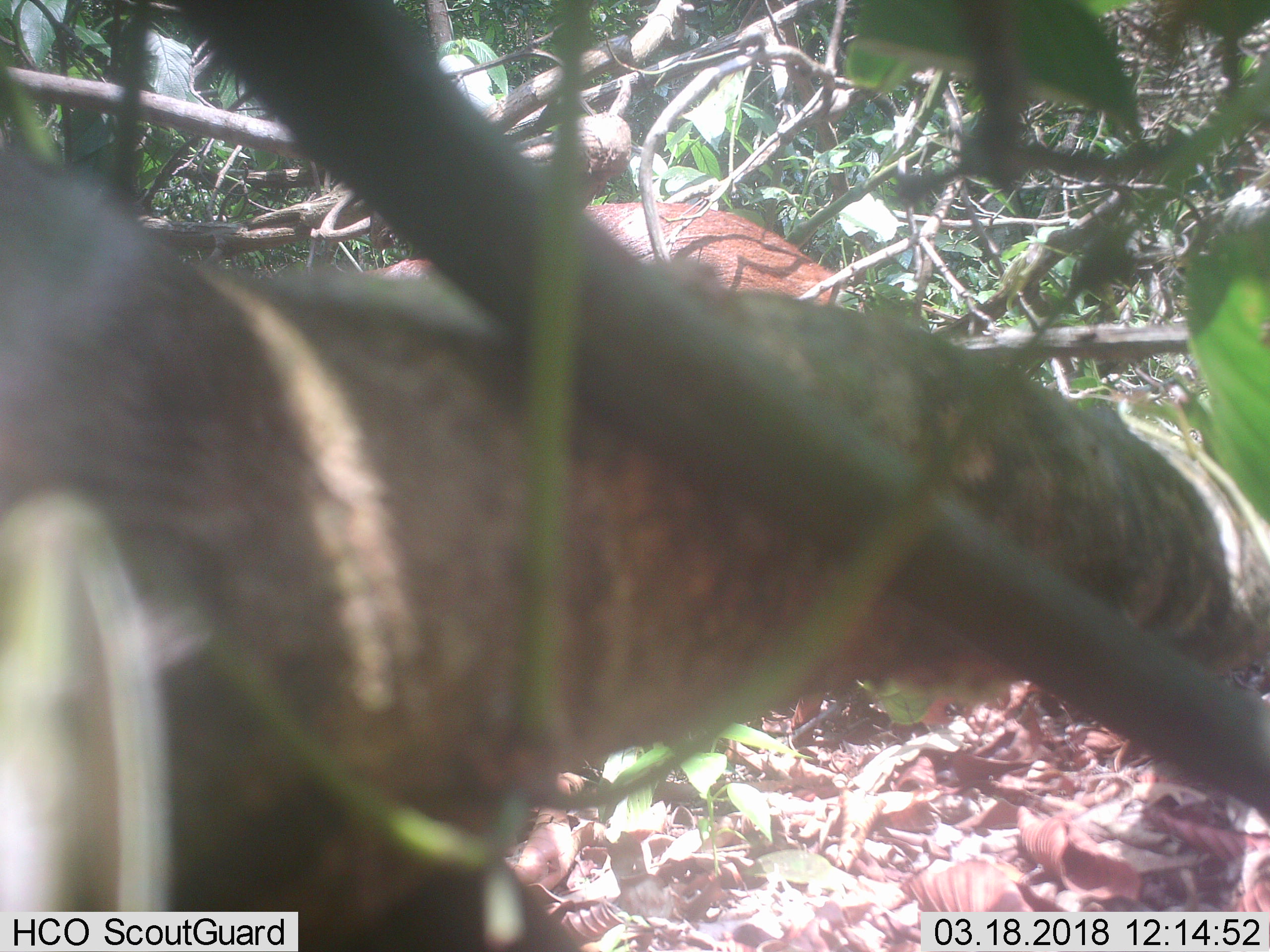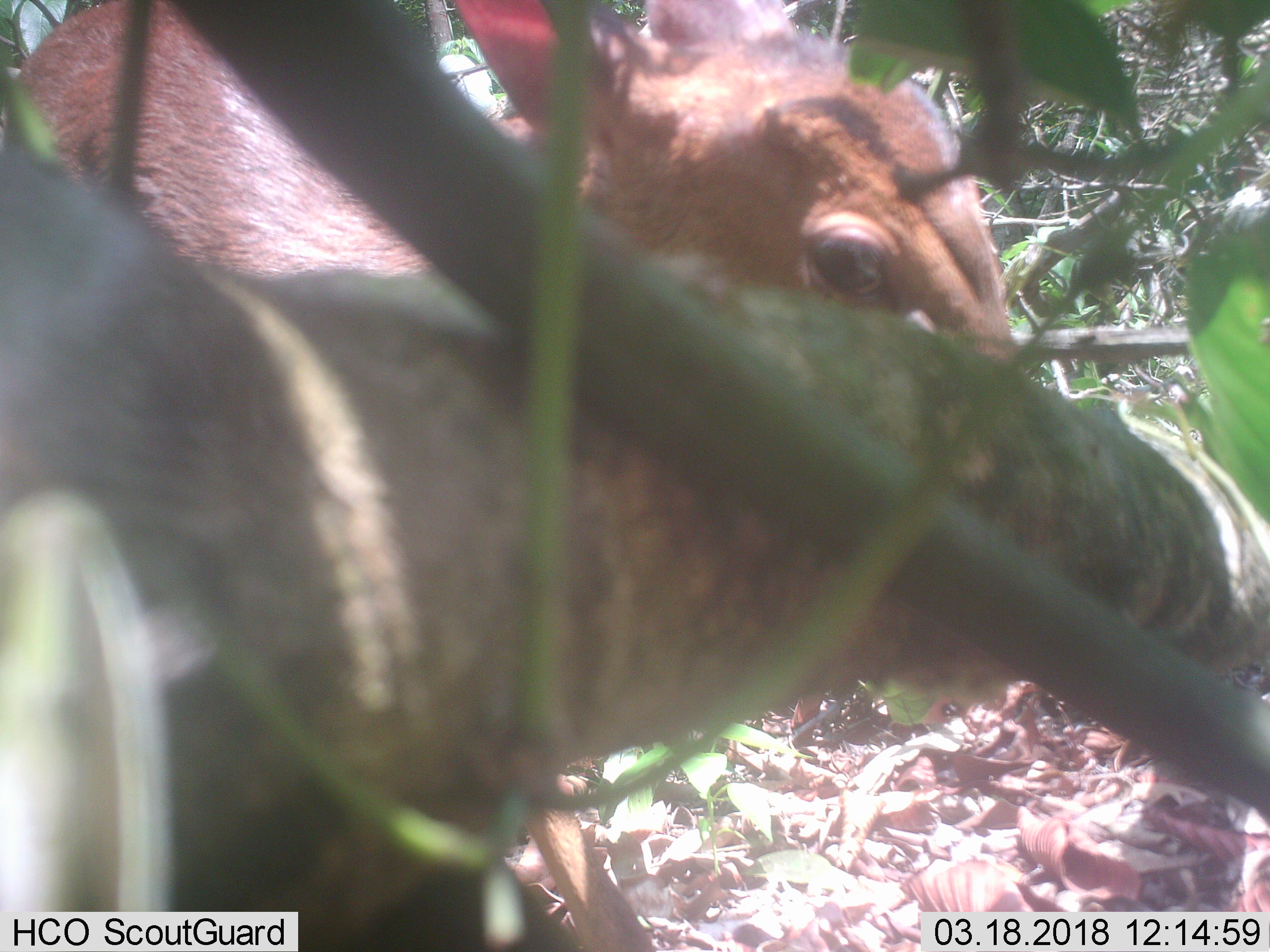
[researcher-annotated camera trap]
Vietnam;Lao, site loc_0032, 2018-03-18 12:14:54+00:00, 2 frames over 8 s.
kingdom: Animalia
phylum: Chordata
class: Mammalia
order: Artiodactyla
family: Cervidae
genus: Muntiacus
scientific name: Muntiacus vuquangensis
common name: large-antlered muntjac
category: large antlered muntjac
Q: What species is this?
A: Large antlered muntjac (large-antlered muntjac) (Muntiacus vuquangensis).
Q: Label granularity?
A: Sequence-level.